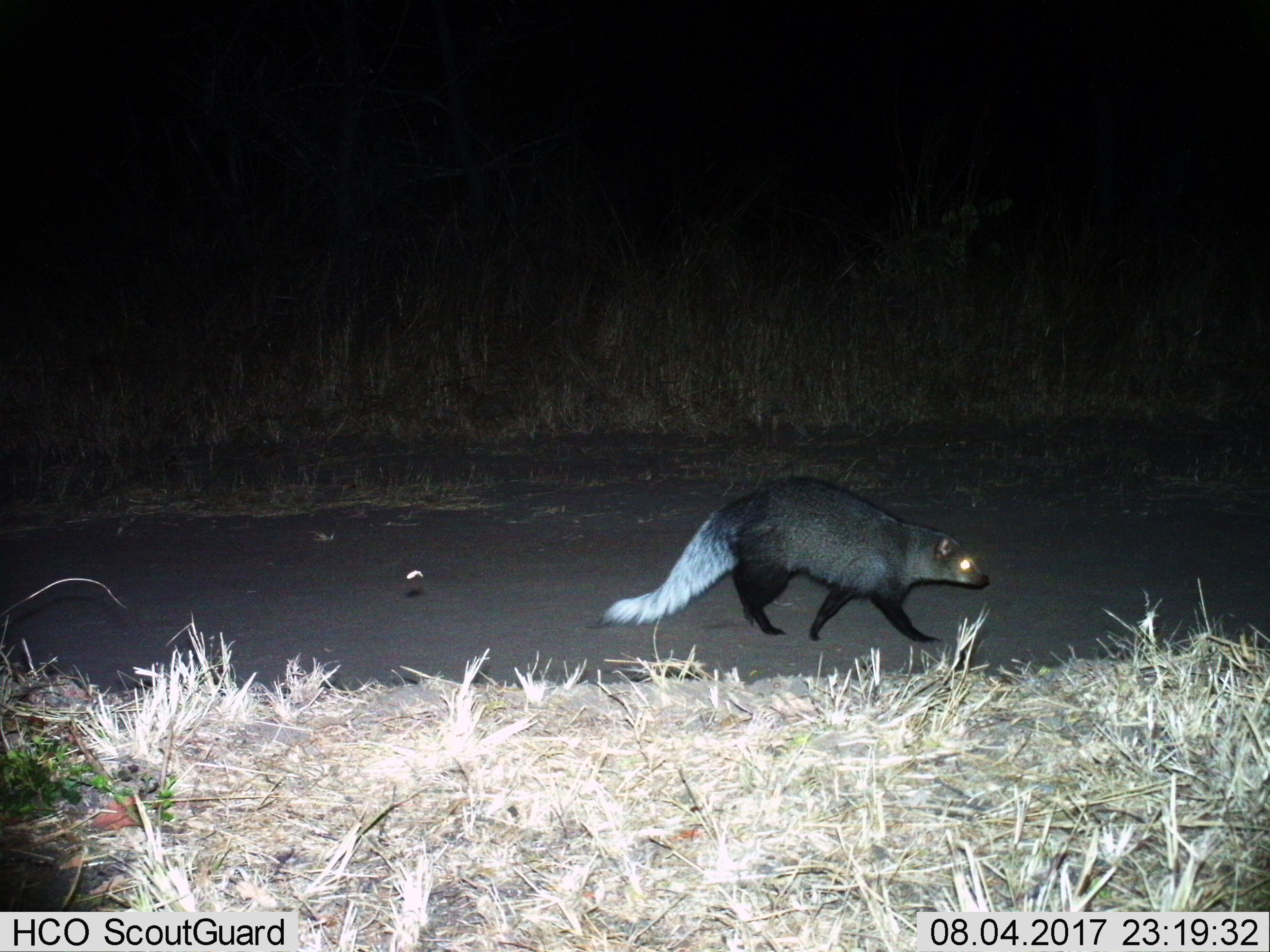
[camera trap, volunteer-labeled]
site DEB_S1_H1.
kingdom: Animalia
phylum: Chordata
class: Mammalia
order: Carnivora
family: Herpestidae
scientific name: Herpestidae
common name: mongoose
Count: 1.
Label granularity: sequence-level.